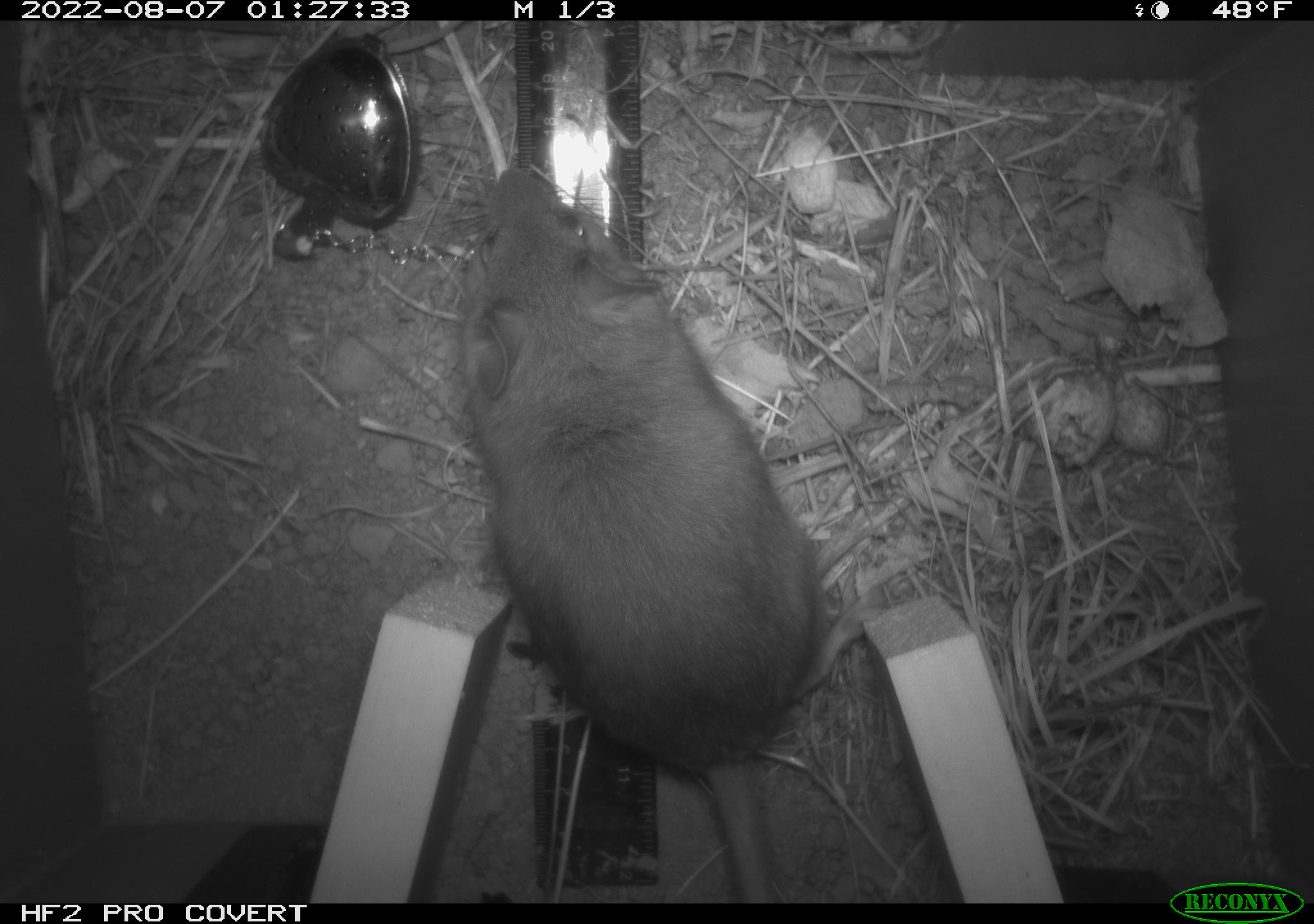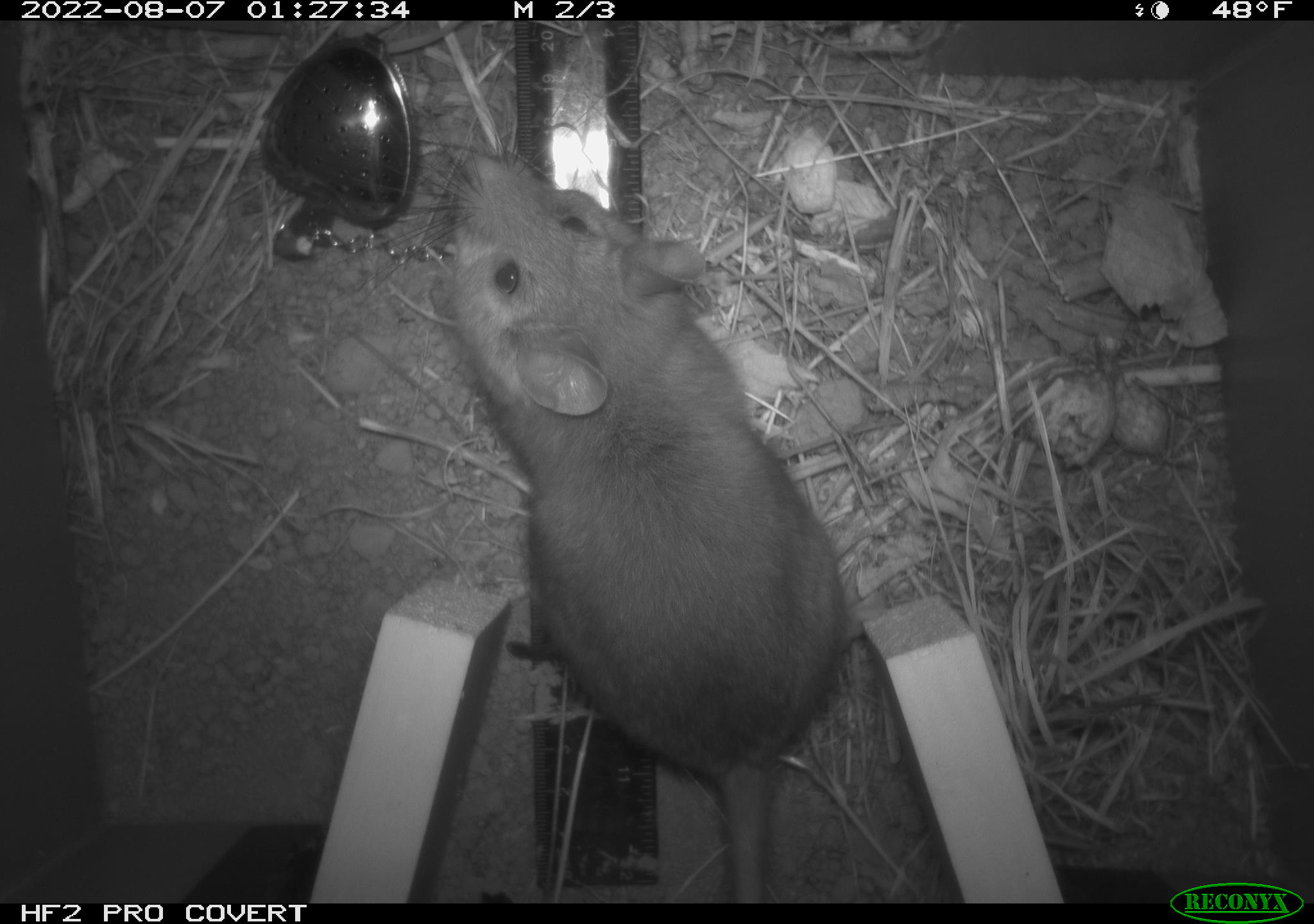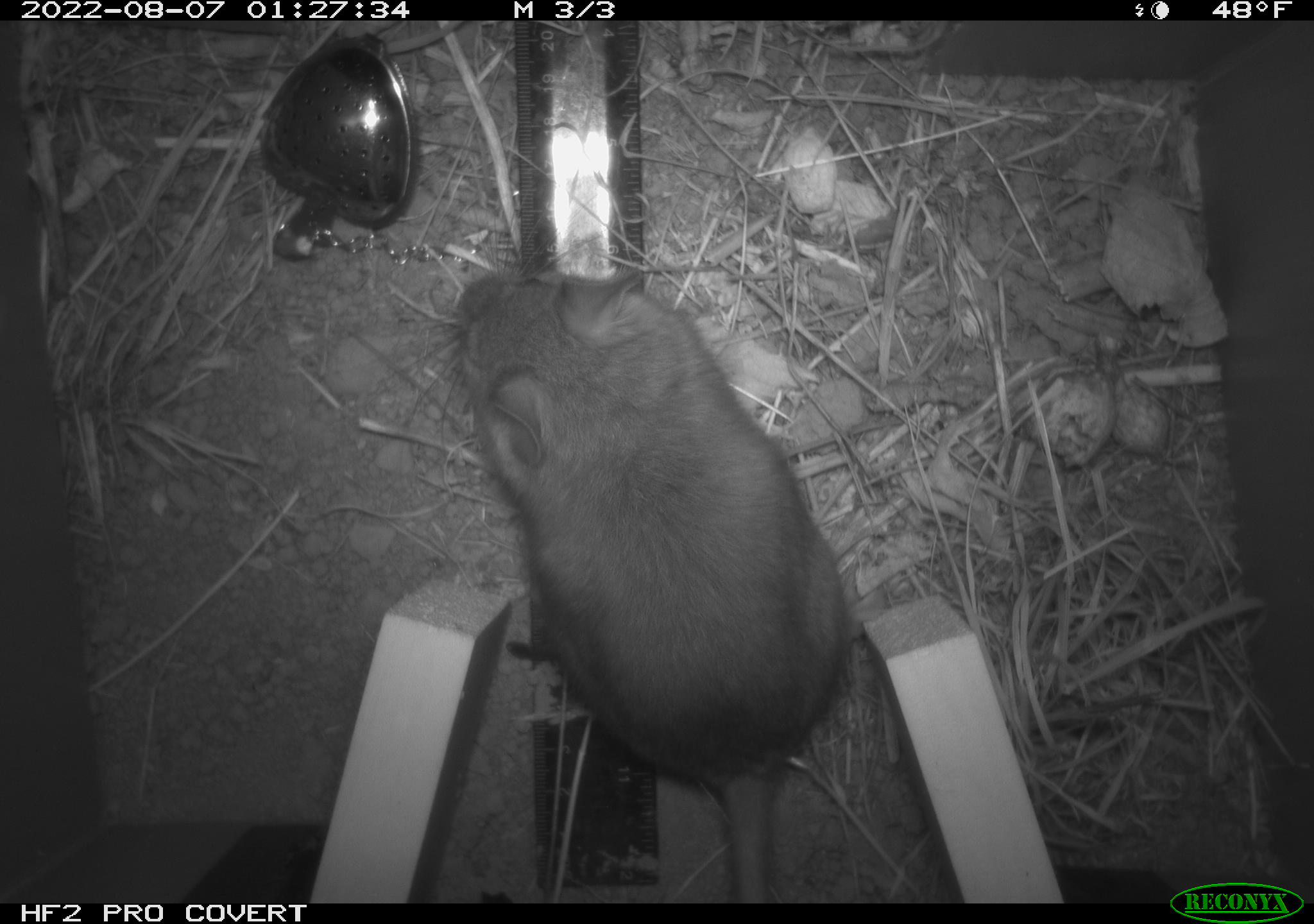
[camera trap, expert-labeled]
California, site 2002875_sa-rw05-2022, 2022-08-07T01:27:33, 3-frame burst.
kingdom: Animalia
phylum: Chordata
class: Mammalia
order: Rodentia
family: Cricetidae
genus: Neotoma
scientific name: Neotoma fuscipes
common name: dusky-footed woodrat